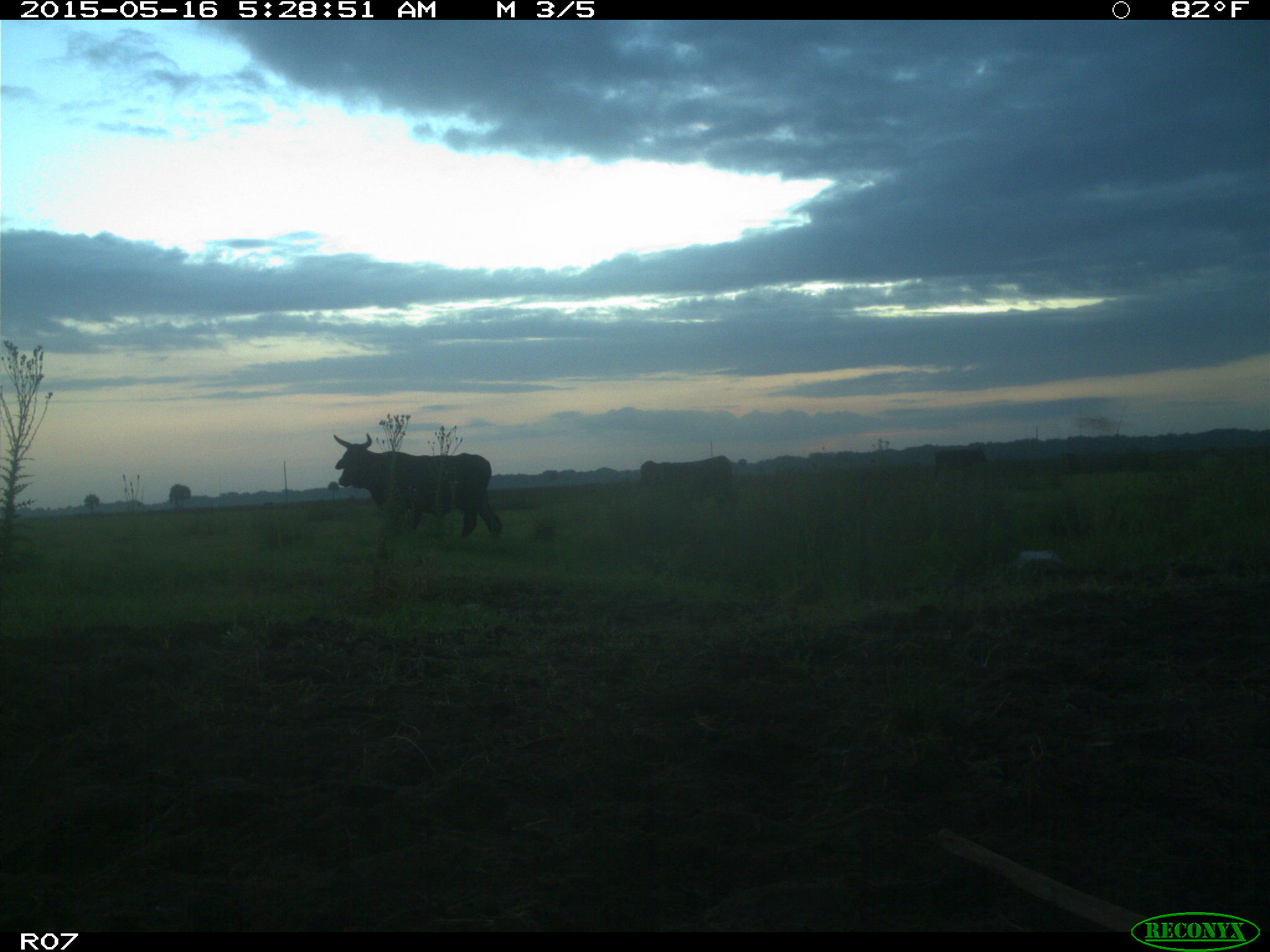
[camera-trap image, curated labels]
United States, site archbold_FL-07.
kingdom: Animalia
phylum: Chordata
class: Mammalia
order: Artiodactyla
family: Bovidae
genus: Bos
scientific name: Bos taurus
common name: domestic cow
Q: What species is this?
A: Bos taurus (domestic cow).